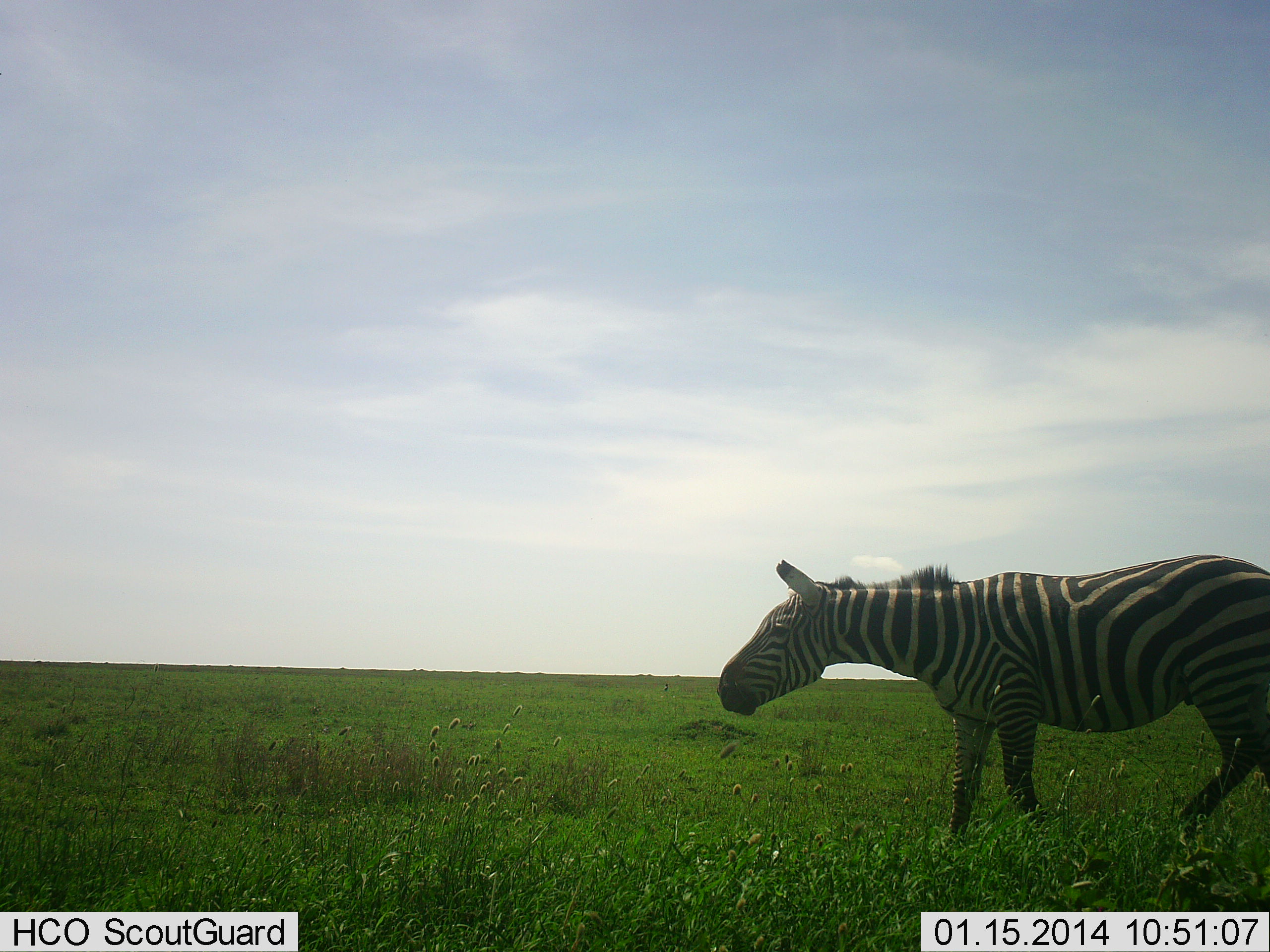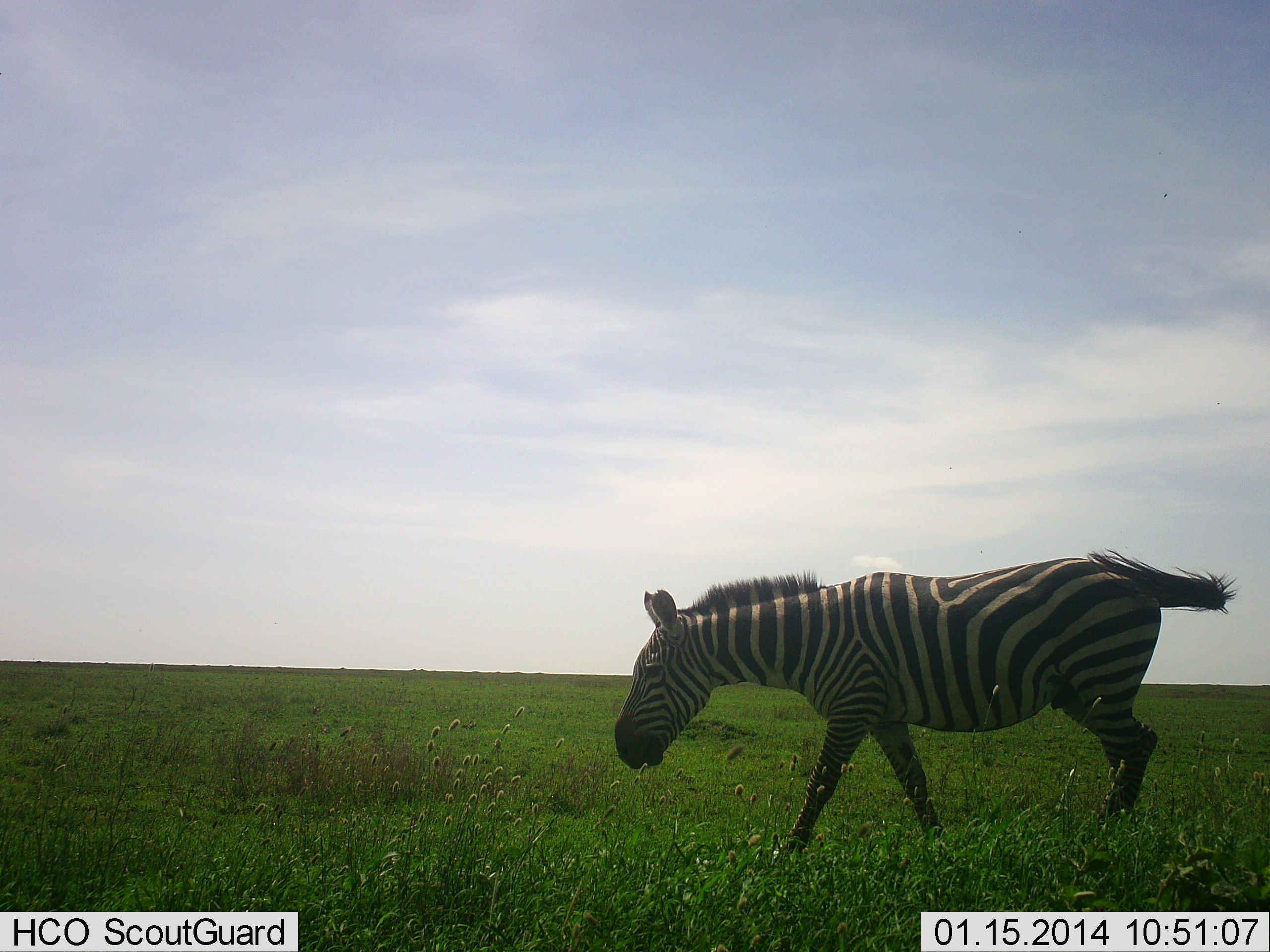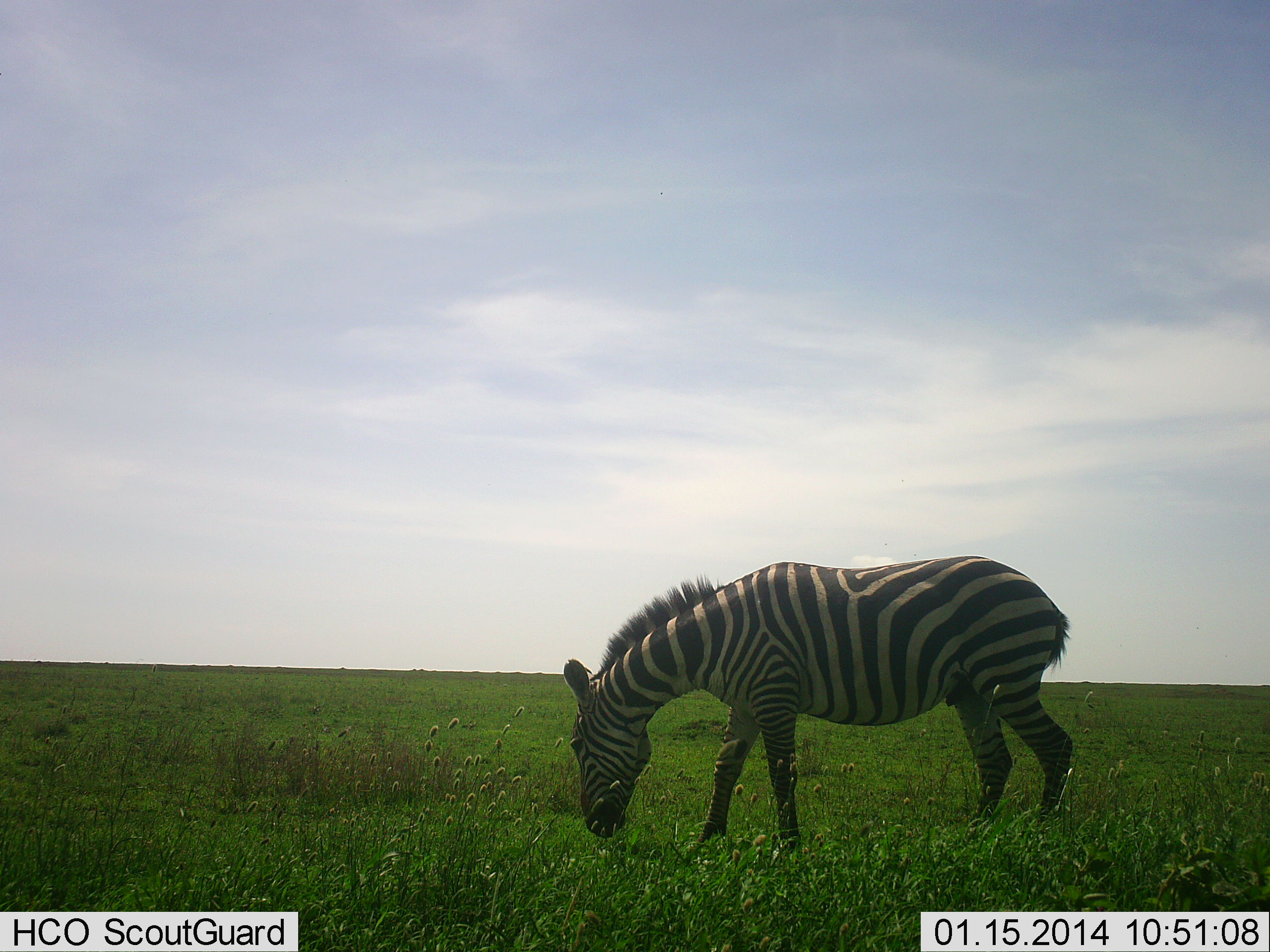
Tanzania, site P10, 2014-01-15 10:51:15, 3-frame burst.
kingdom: Animalia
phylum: Chordata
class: Mammalia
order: Perissodactyla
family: Equidae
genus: Equus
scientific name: Equus quagga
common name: plains zebra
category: zebra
Zebra (plains zebra) (Equus quagga), count 1. Behavior (volunteer vote fractions): standing 20%, resting 0%, moving 70%, interacting 0%. Young present (vote fraction): 0%. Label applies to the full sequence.